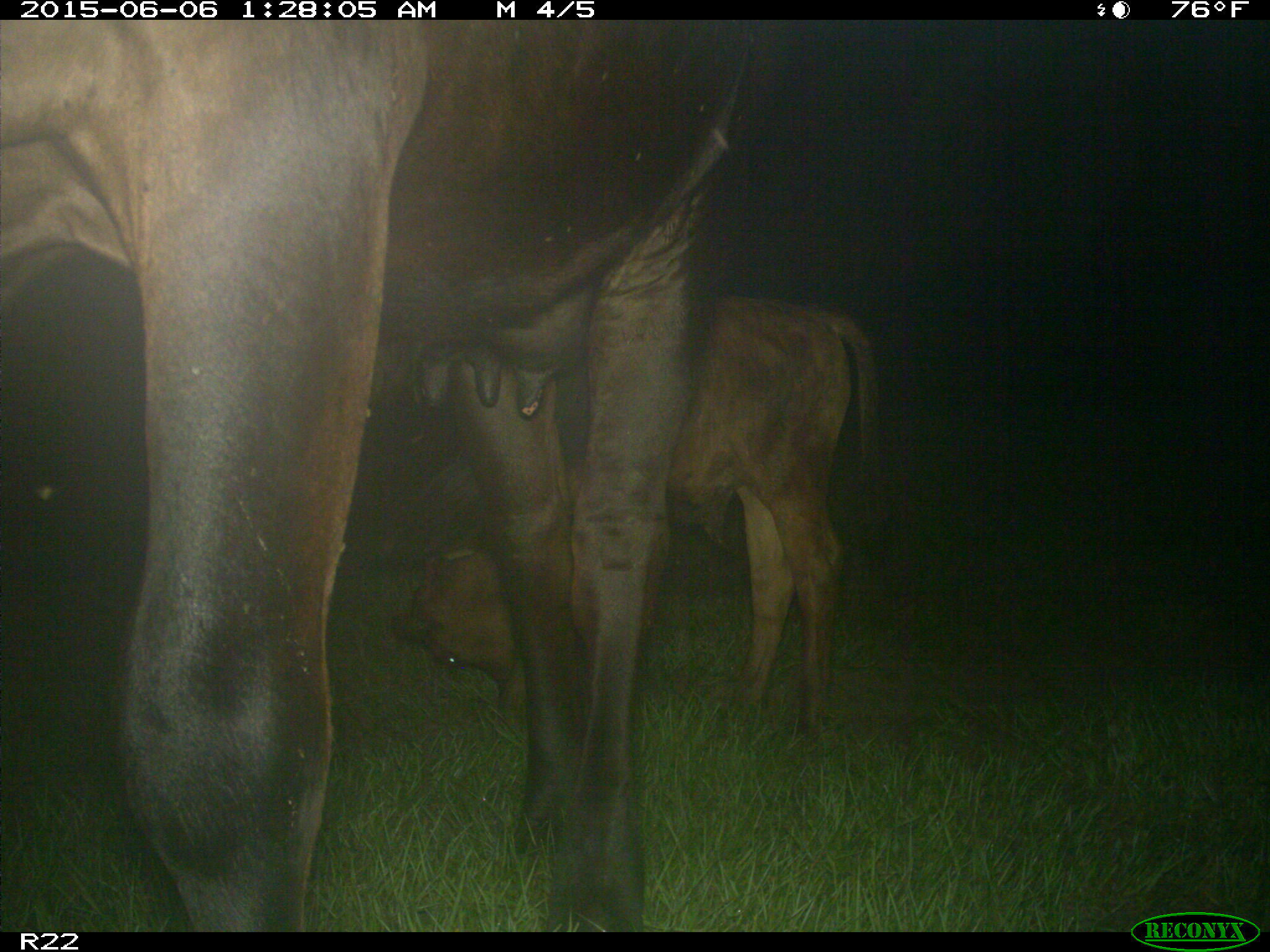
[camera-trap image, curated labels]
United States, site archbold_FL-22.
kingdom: Animalia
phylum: Chordata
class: Mammalia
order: Artiodactyla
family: Bovidae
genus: Bos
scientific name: Bos taurus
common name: domestic cow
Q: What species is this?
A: Bos taurus (domestic cow).